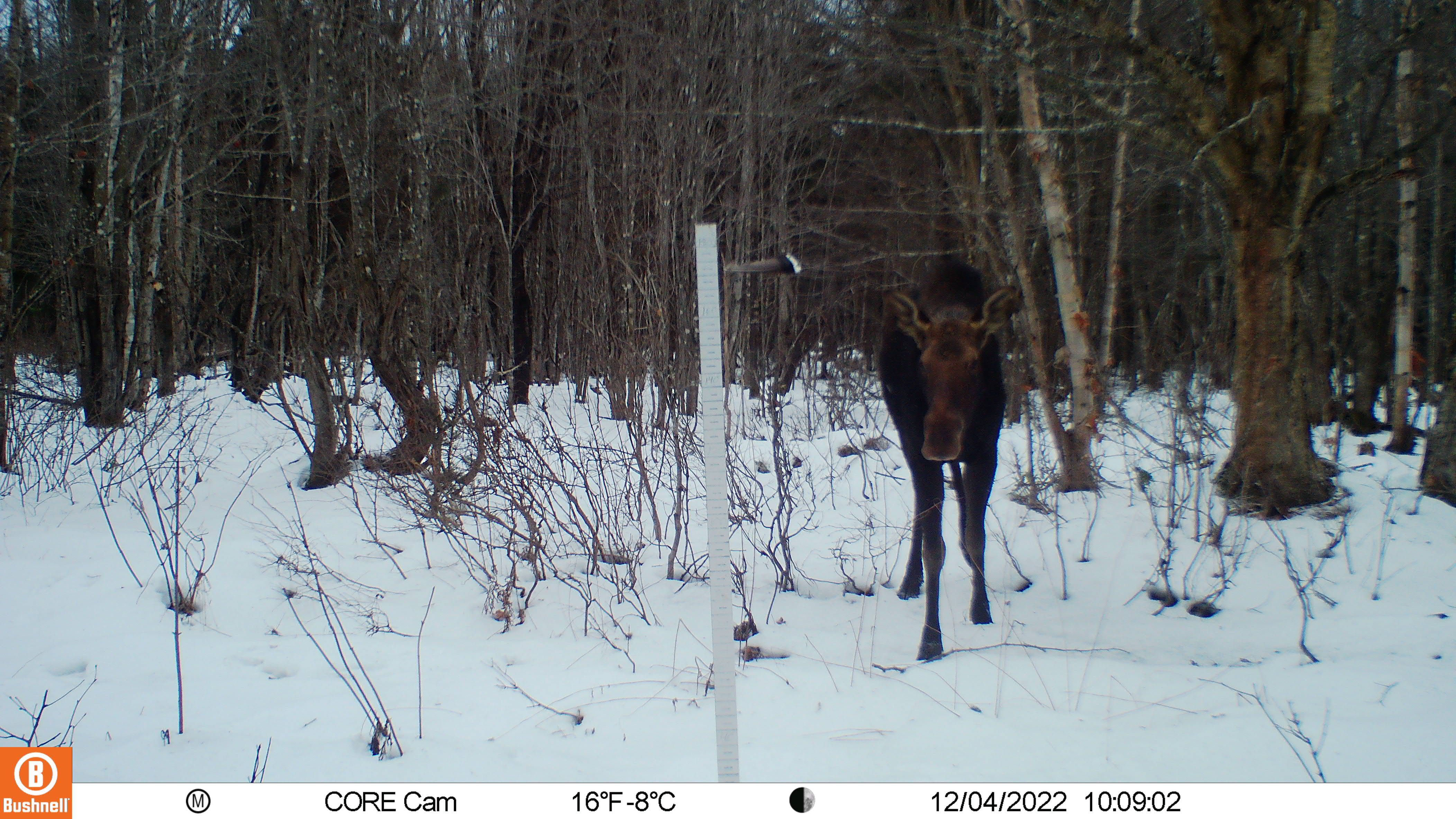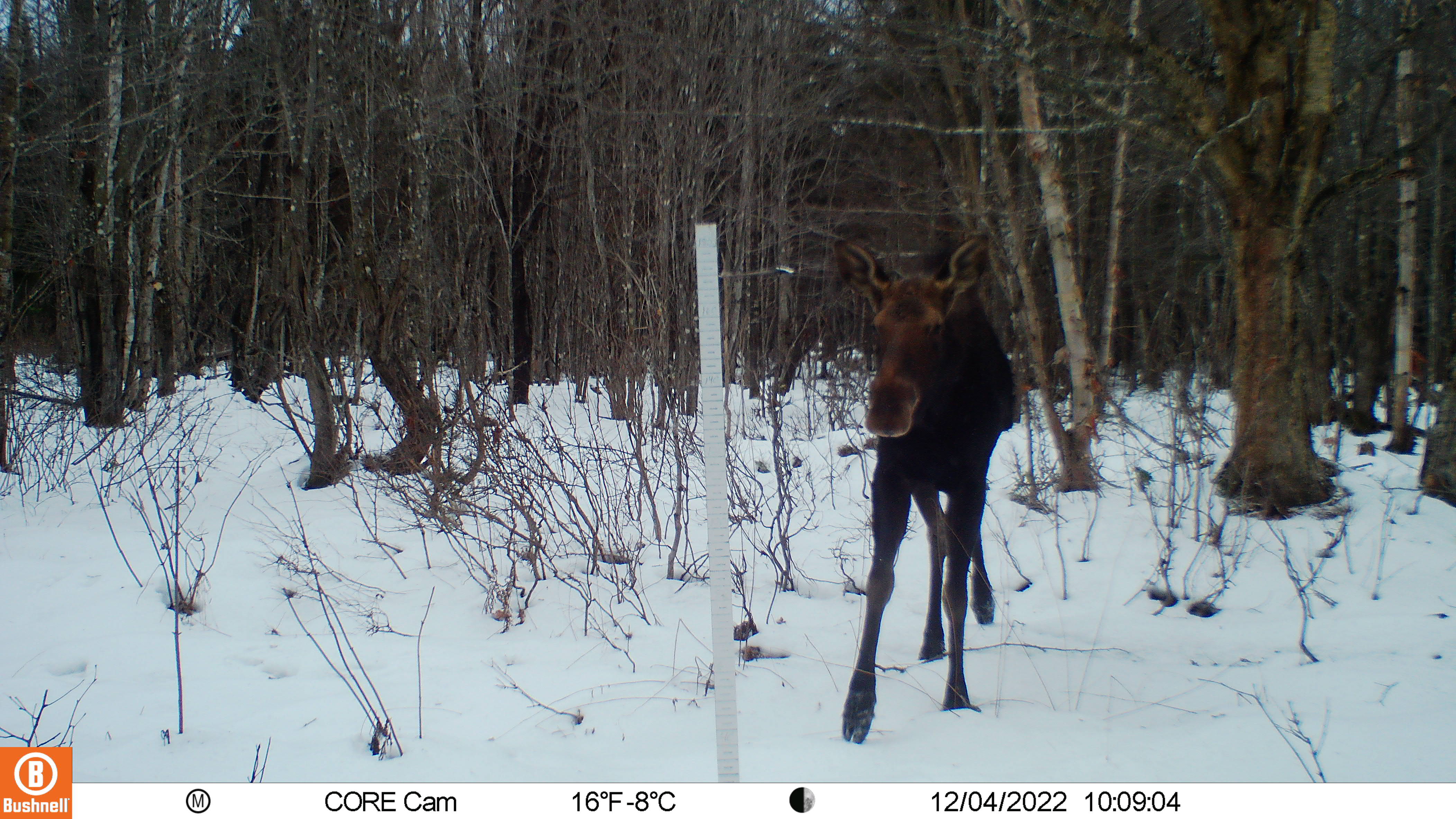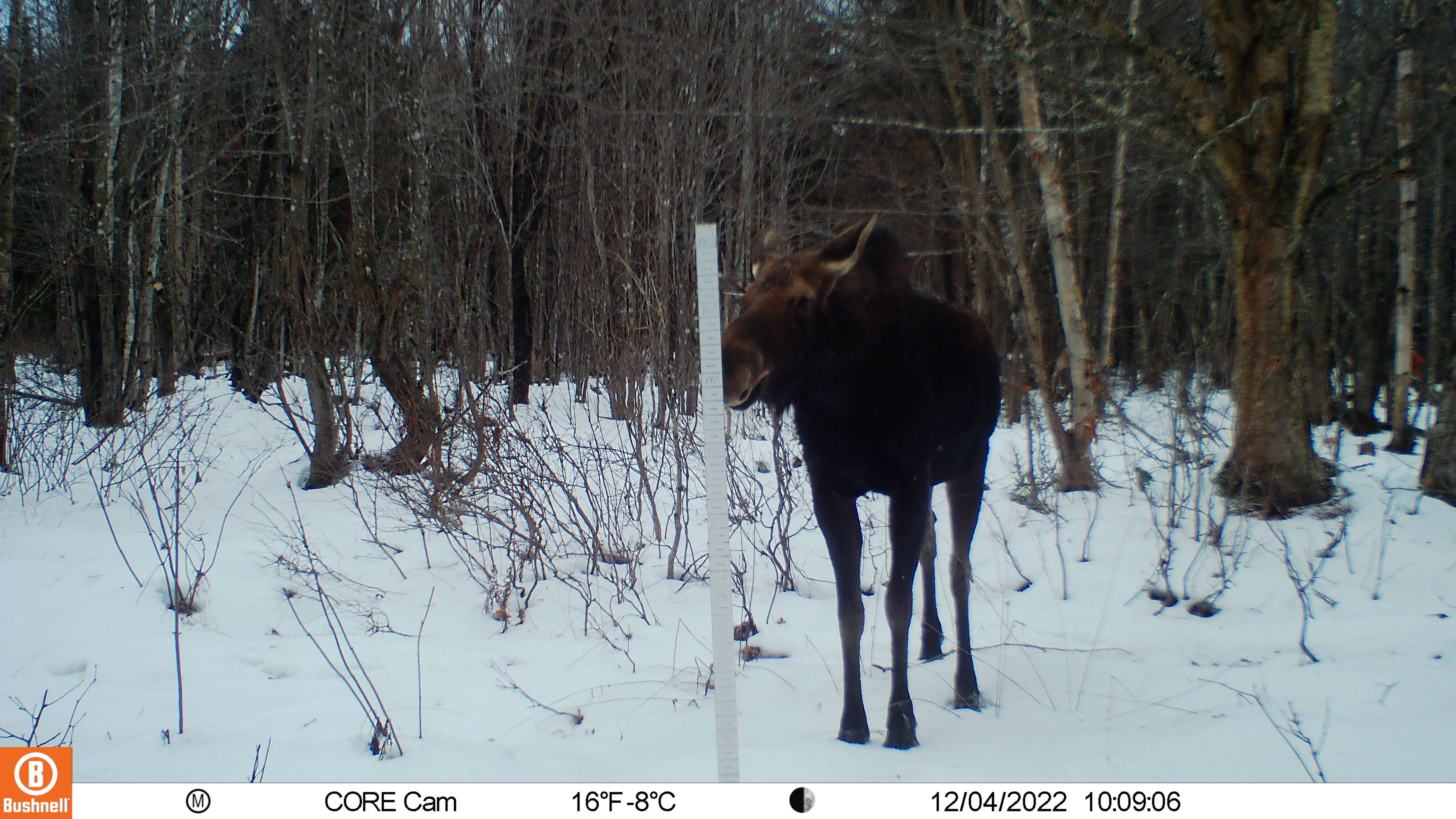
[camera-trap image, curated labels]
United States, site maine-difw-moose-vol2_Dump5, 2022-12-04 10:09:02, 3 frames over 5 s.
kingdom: Animalia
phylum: Chordata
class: Mammalia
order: Artiodactyla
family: Cervidae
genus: Alces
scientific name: Alces alces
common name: moose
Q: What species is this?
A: Moose (Alces alces).